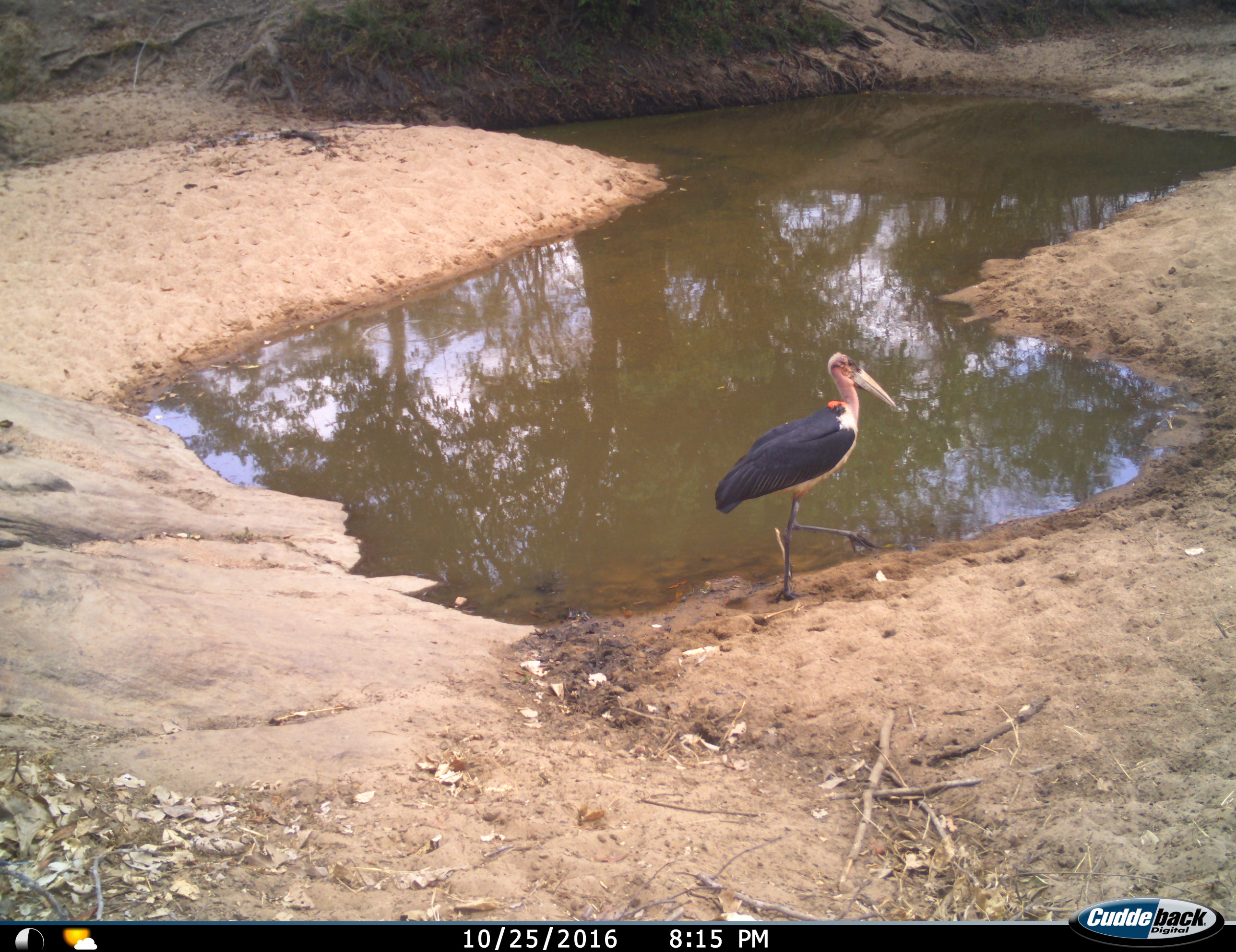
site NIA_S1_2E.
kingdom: Animalia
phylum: Chordata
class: Aves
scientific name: Aves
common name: bird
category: birdother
Birdother (bird) (Aves), count 1. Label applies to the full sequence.